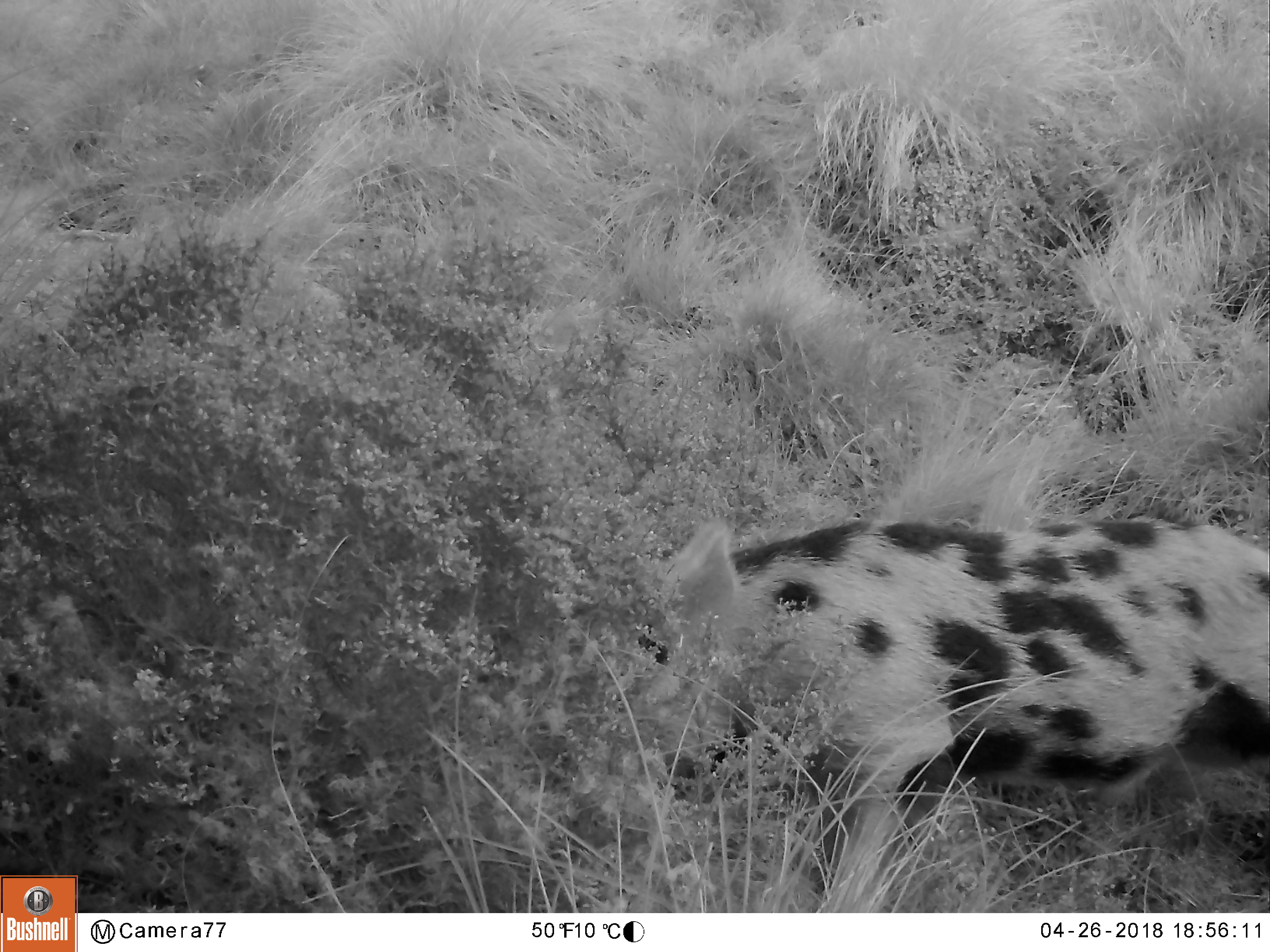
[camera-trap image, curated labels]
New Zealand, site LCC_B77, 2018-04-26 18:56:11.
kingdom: Animalia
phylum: Chordata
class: Mammalia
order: Artiodactyla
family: Suidae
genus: Sus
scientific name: Sus scrofa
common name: pig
Pig (Sus scrofa).